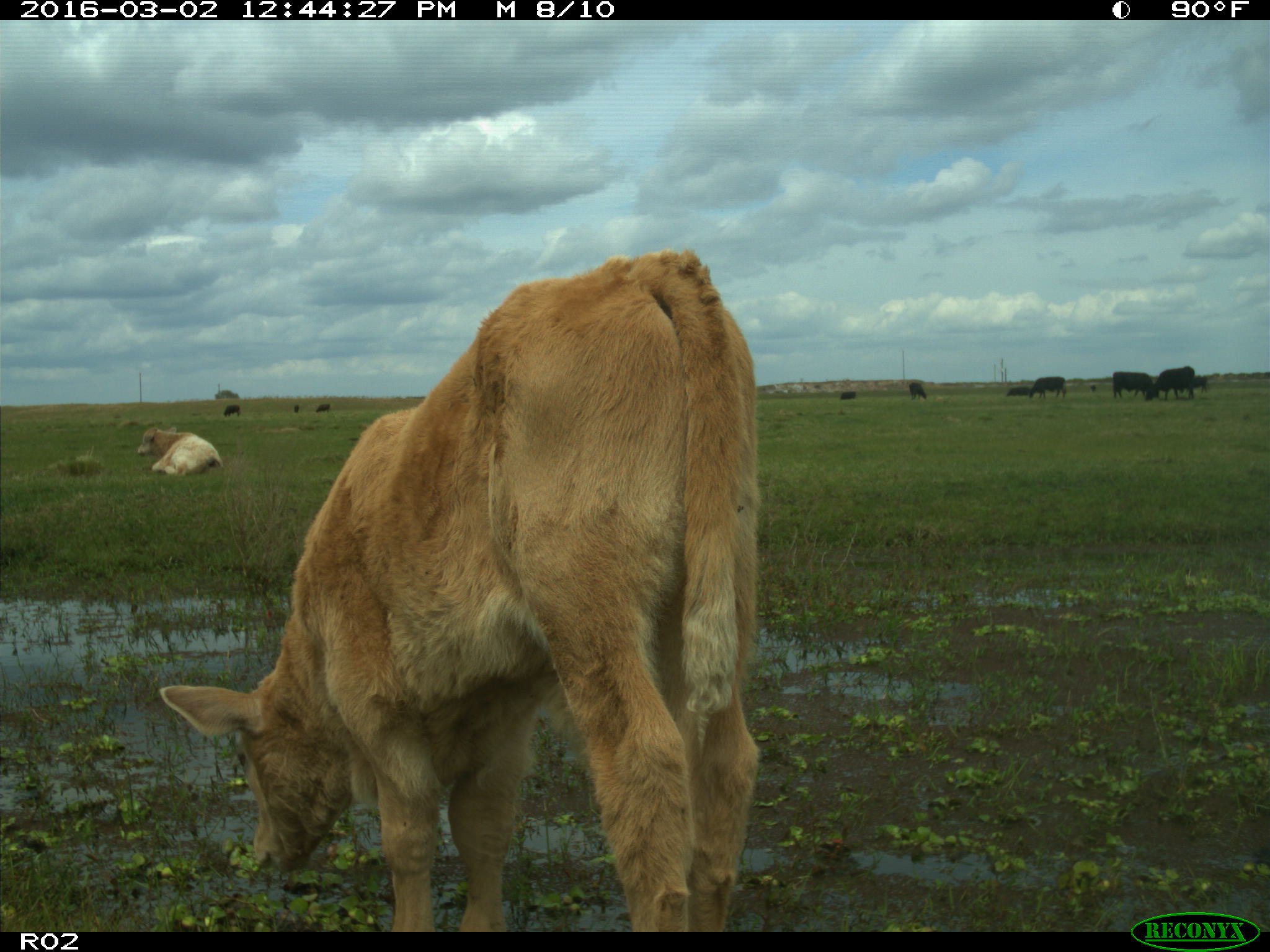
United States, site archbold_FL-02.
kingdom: Animalia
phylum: Chordata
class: Mammalia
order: Artiodactyla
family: Bovidae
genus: Bos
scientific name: Bos taurus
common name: domestic cow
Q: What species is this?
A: Bos taurus (domestic cow).